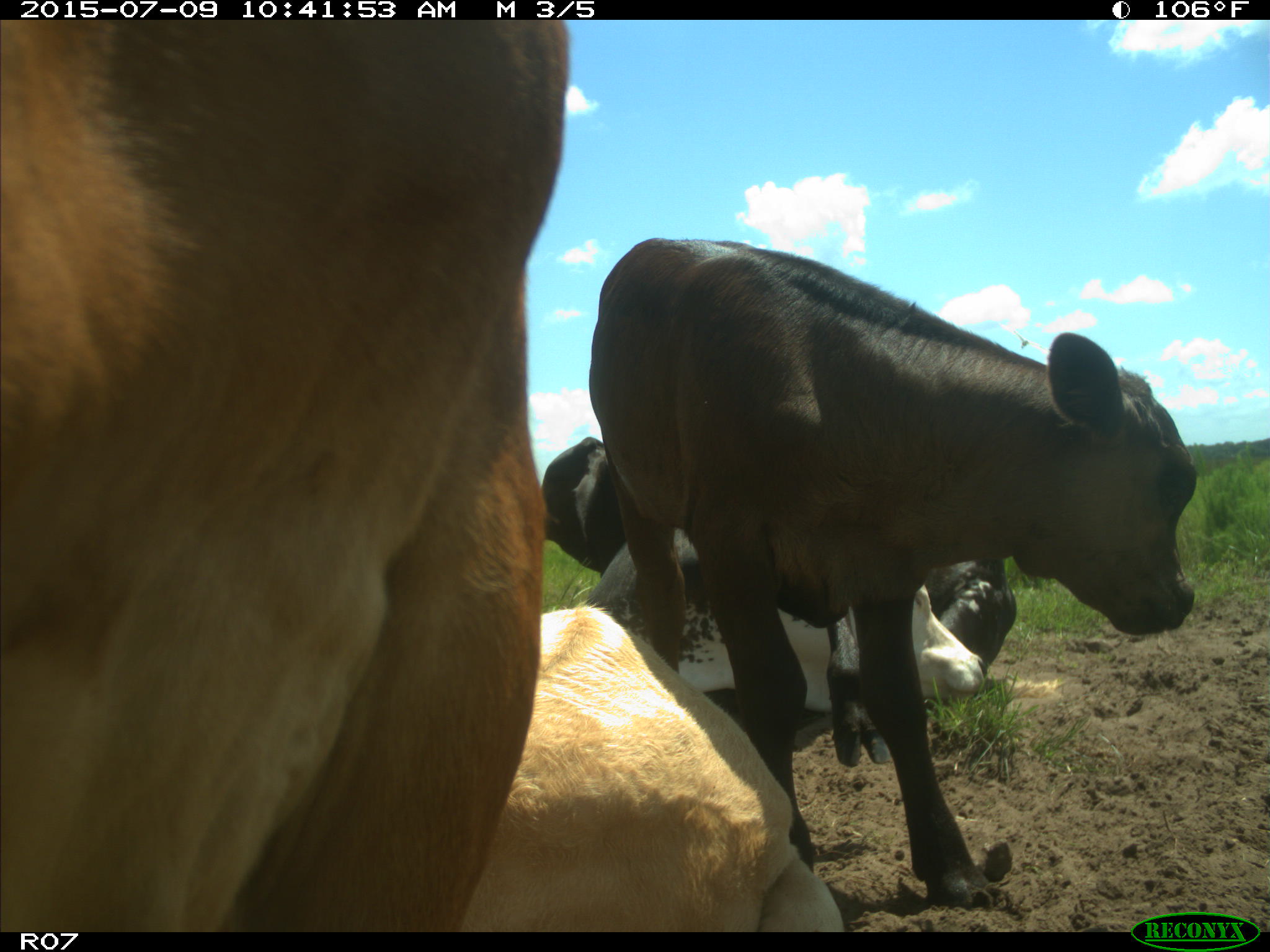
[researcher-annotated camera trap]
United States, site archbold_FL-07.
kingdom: Animalia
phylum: Chordata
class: Mammalia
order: Artiodactyla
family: Bovidae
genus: Bos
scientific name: Bos taurus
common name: domestic cow